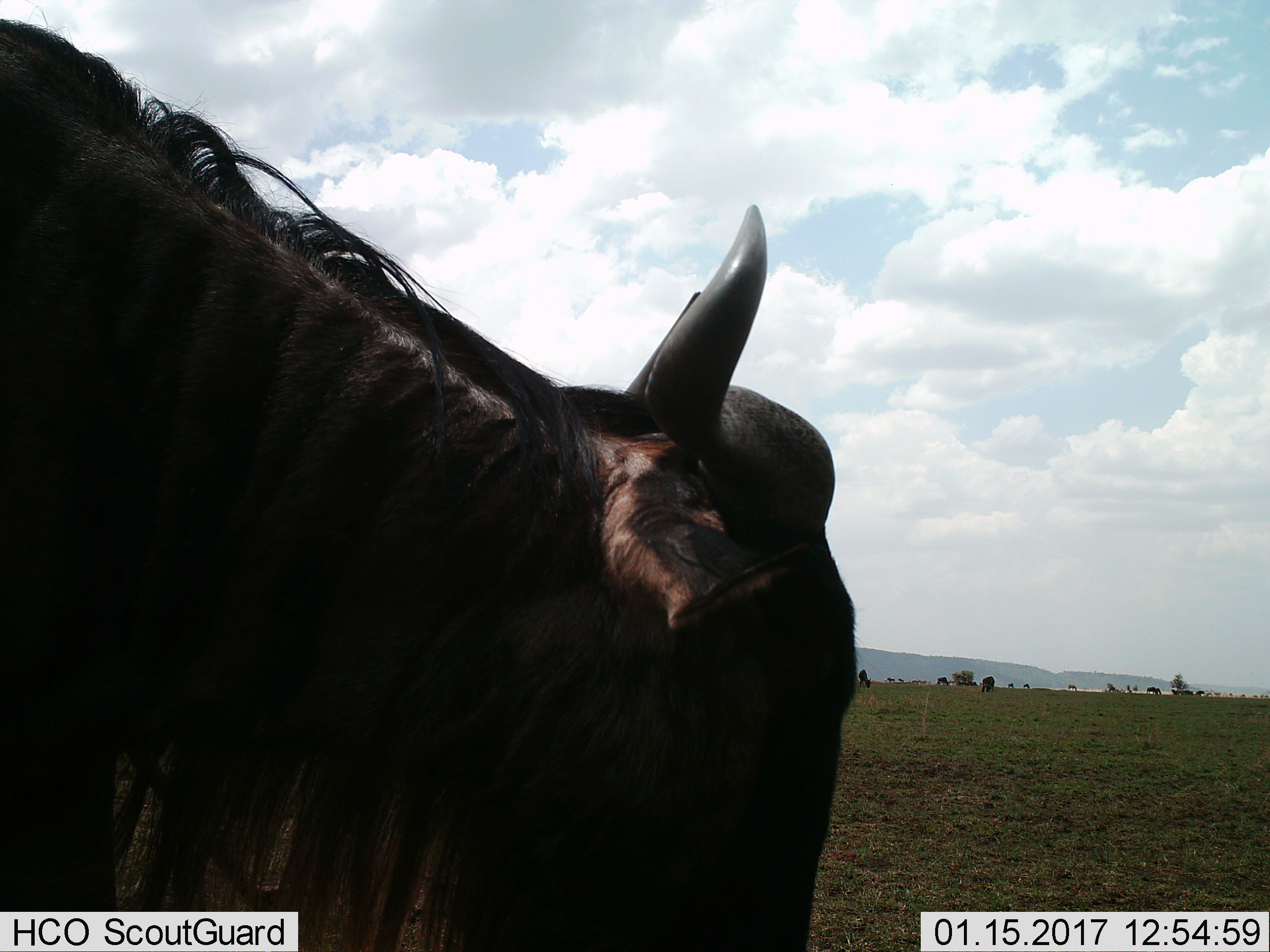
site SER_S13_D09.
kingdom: Animalia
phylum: Chordata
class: Mammalia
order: Artiodactyla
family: Bovidae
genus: Connochaetes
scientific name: Connochaetes taurinus taurinus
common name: blue wildebeest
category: wildebeestblue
Wildebeestblue (blue wildebeest) (Connochaetes taurinus taurinus), count 1. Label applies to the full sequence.